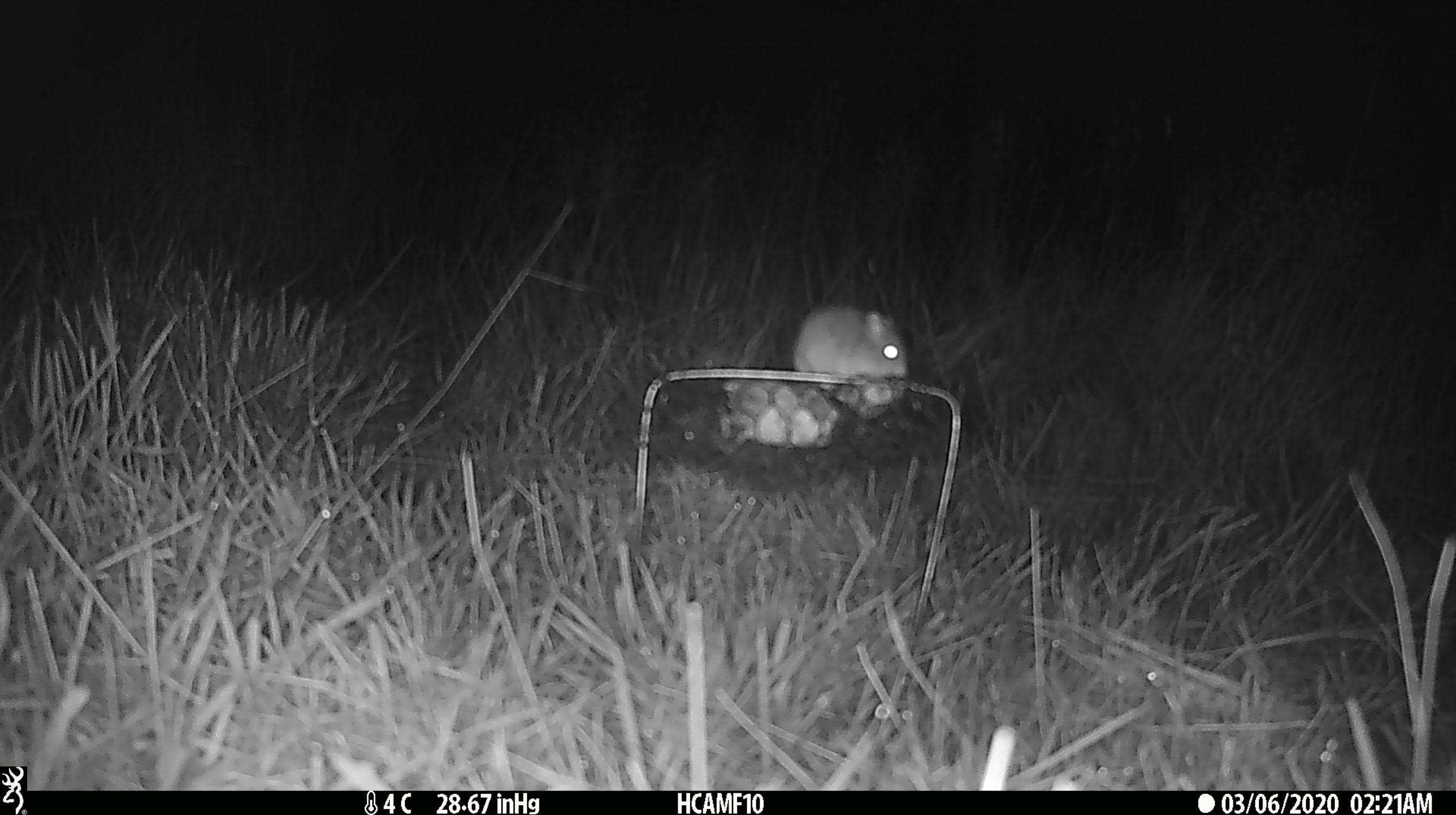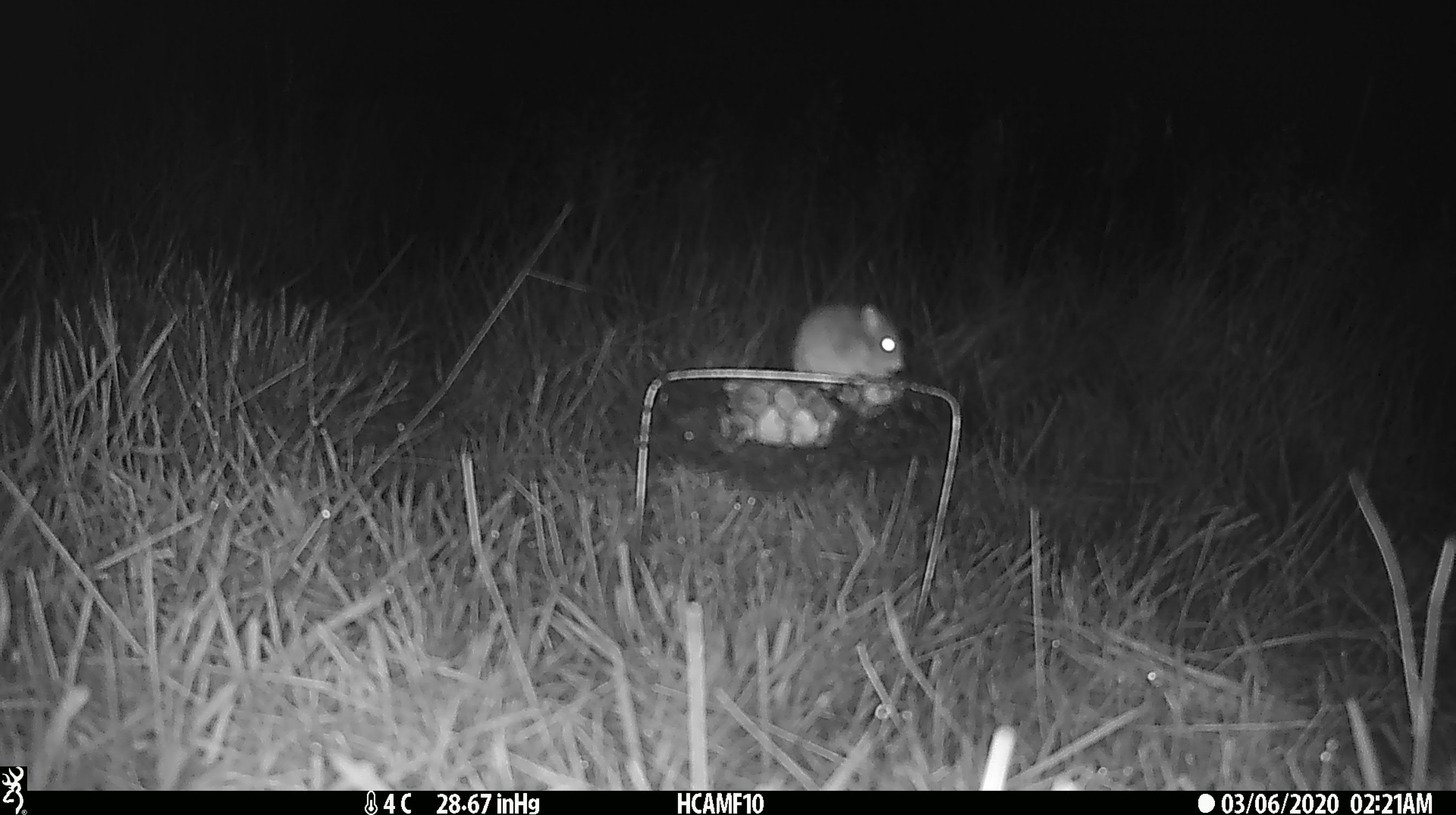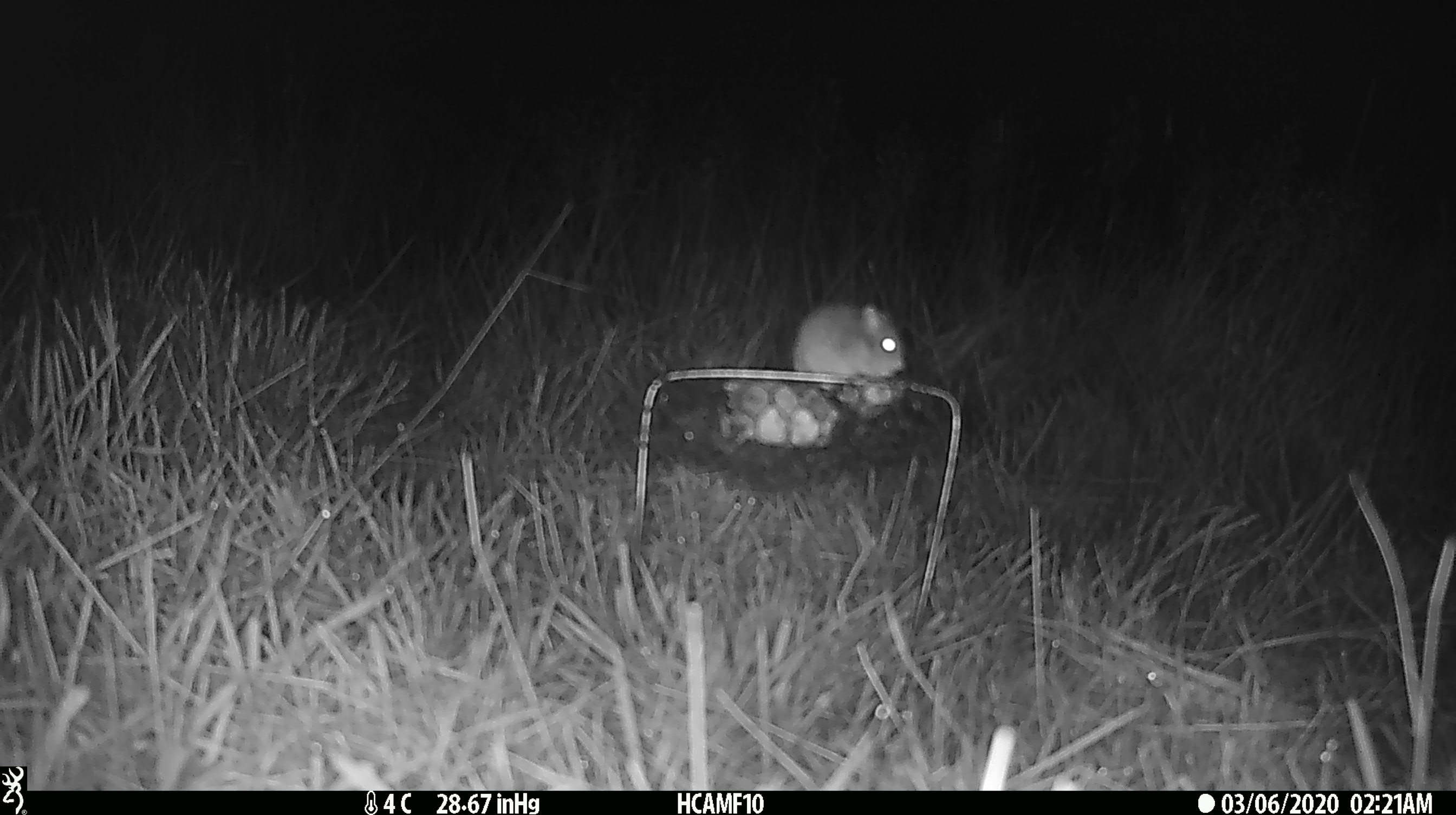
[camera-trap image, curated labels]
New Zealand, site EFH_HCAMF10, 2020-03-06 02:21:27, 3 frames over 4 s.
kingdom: Animalia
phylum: Chordata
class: Mammalia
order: Rodentia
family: Muridae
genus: Mus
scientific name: Mus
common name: mouse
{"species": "mouse (Mus)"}